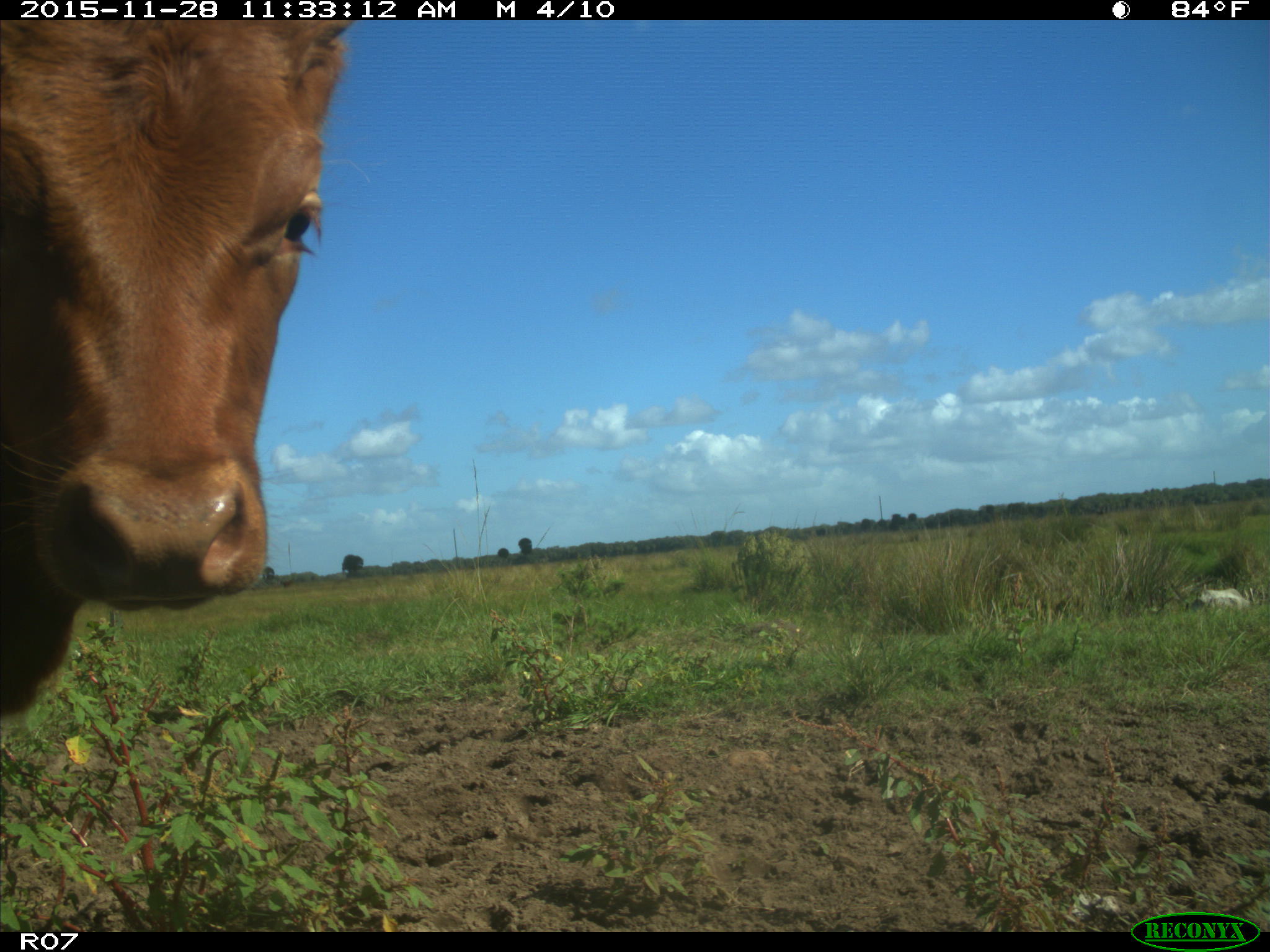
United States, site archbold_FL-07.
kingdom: Animalia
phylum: Chordata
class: Mammalia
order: Artiodactyla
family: Bovidae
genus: Bos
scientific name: Bos taurus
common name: domestic cow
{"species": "Bos taurus (domestic cow)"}